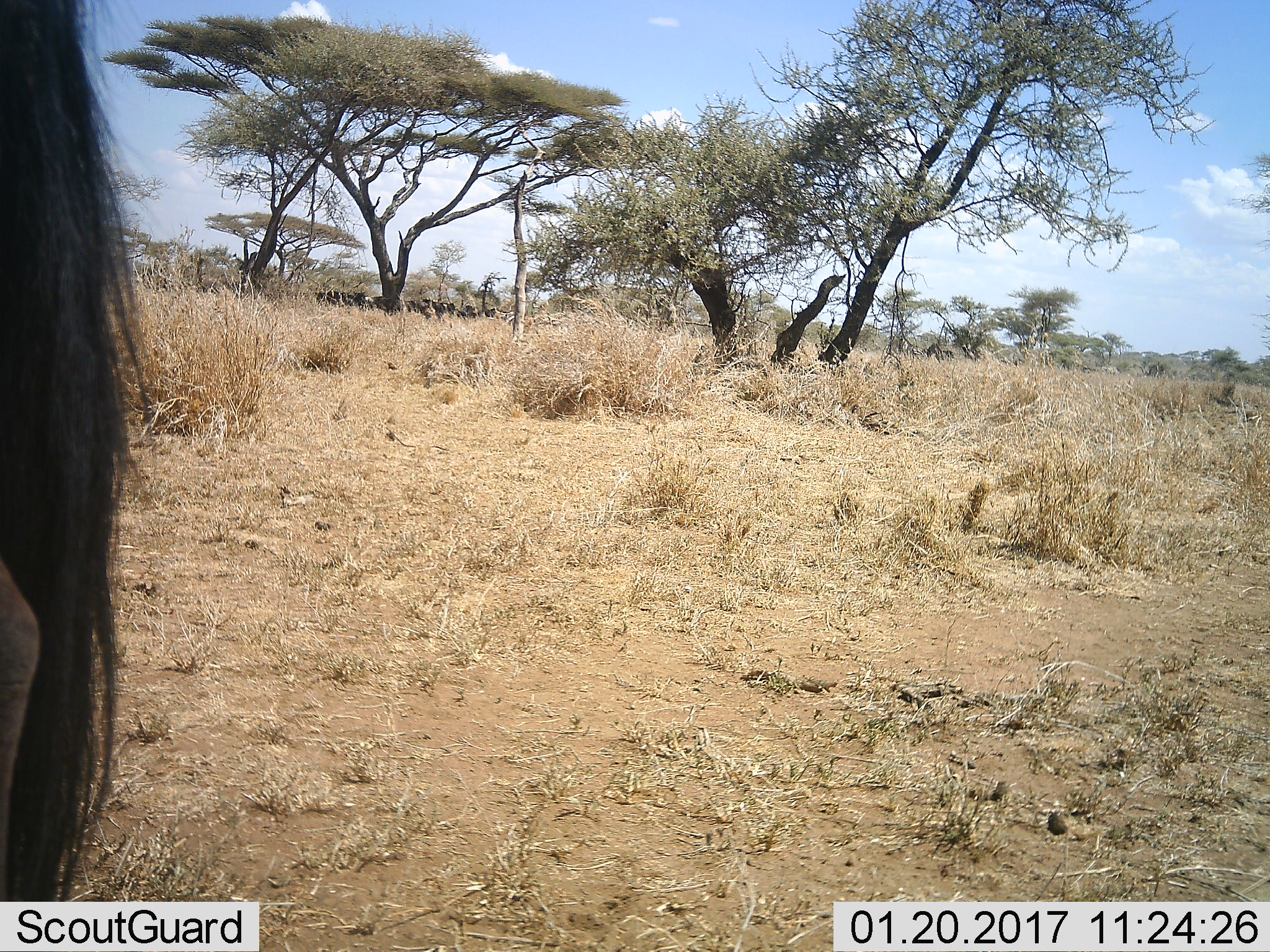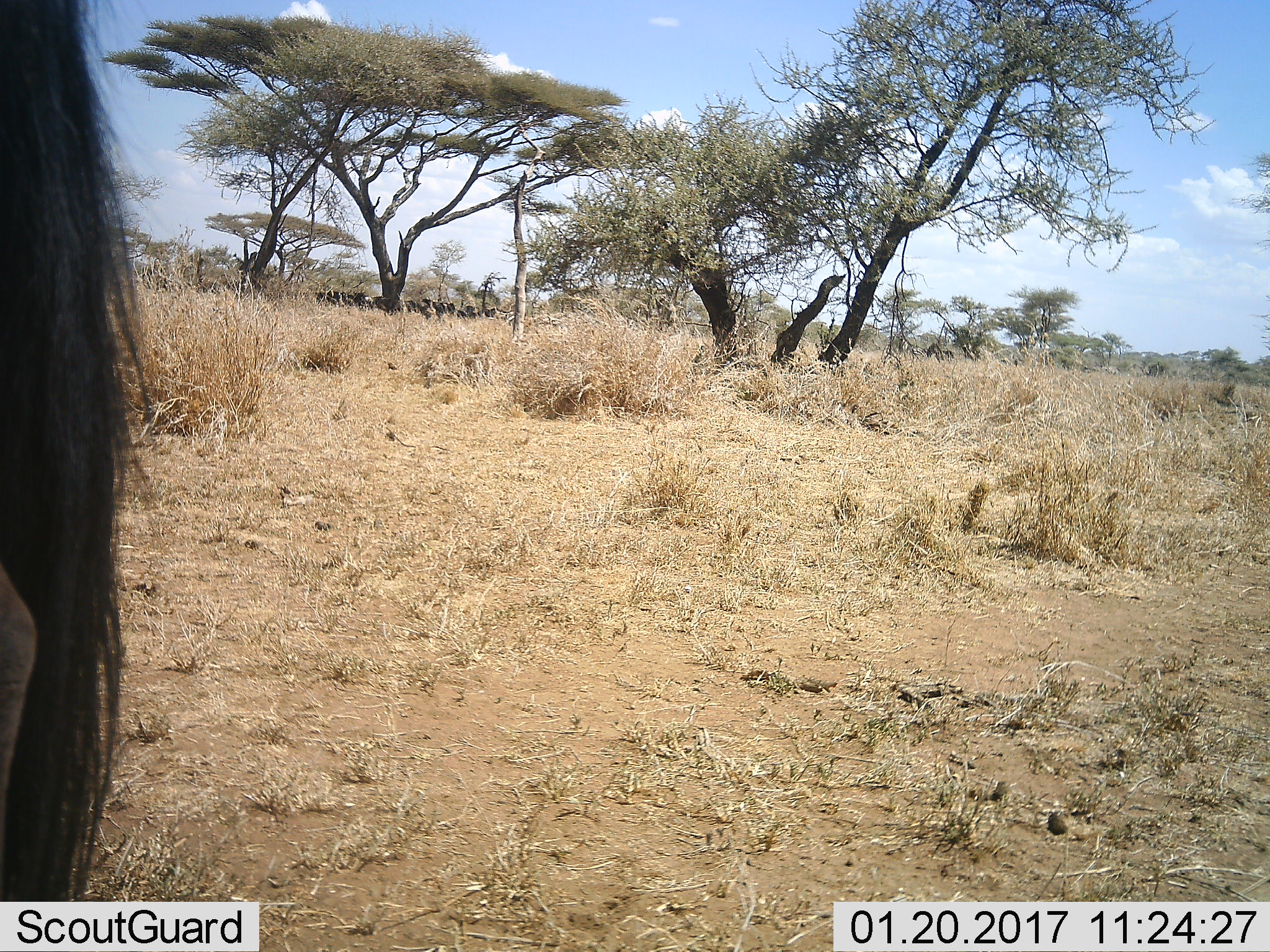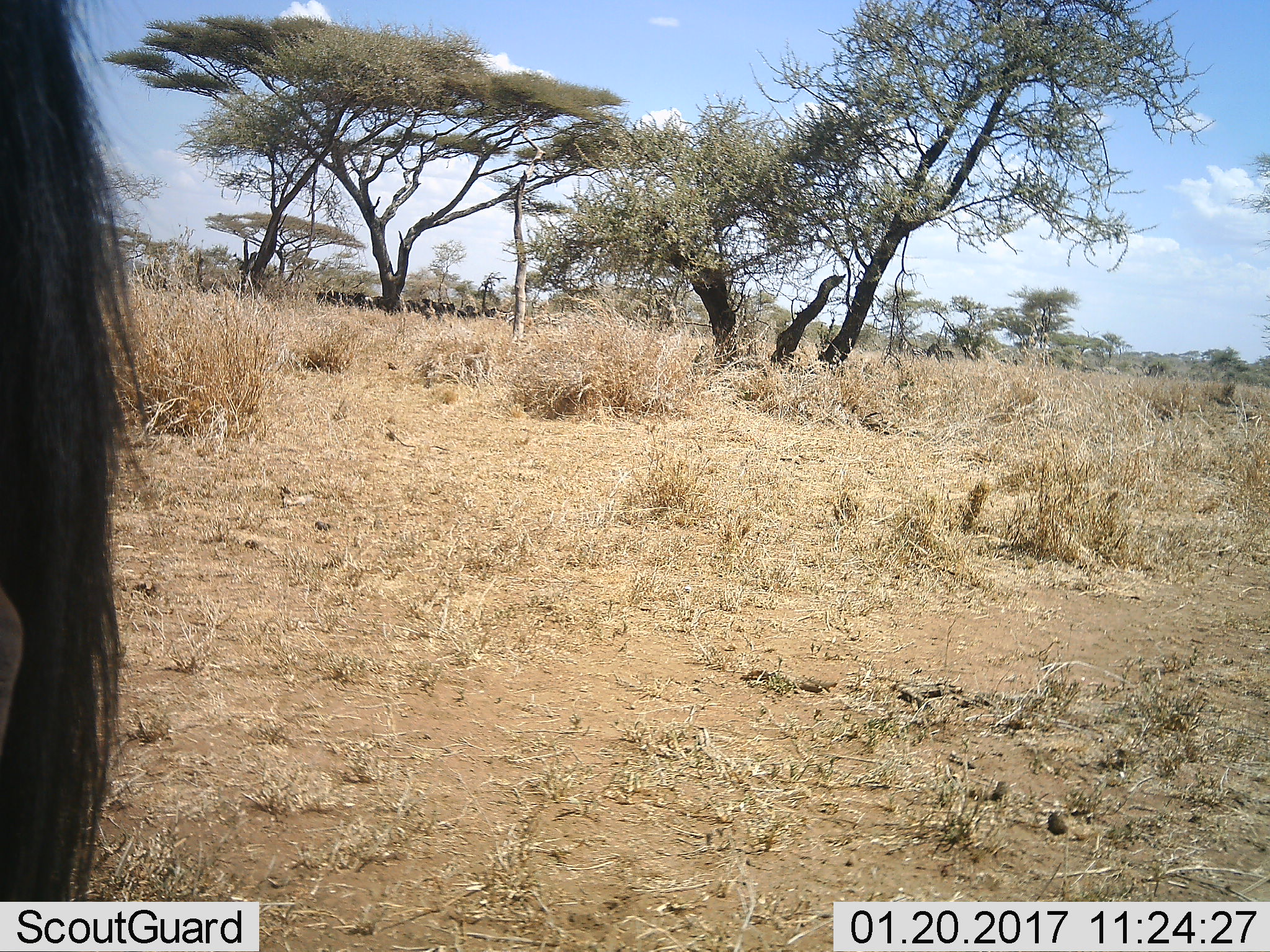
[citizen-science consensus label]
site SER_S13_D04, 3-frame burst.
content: unidentified animal